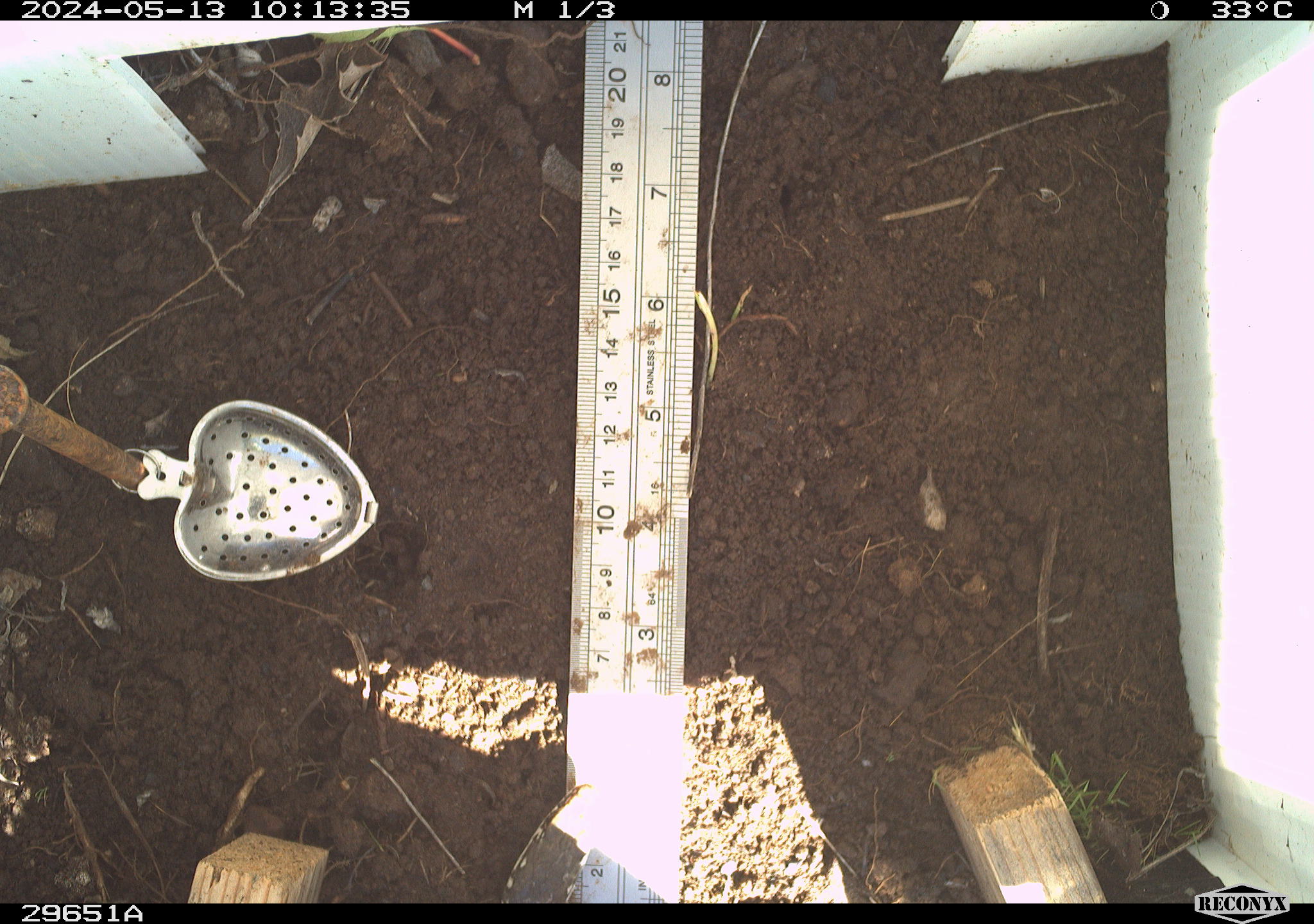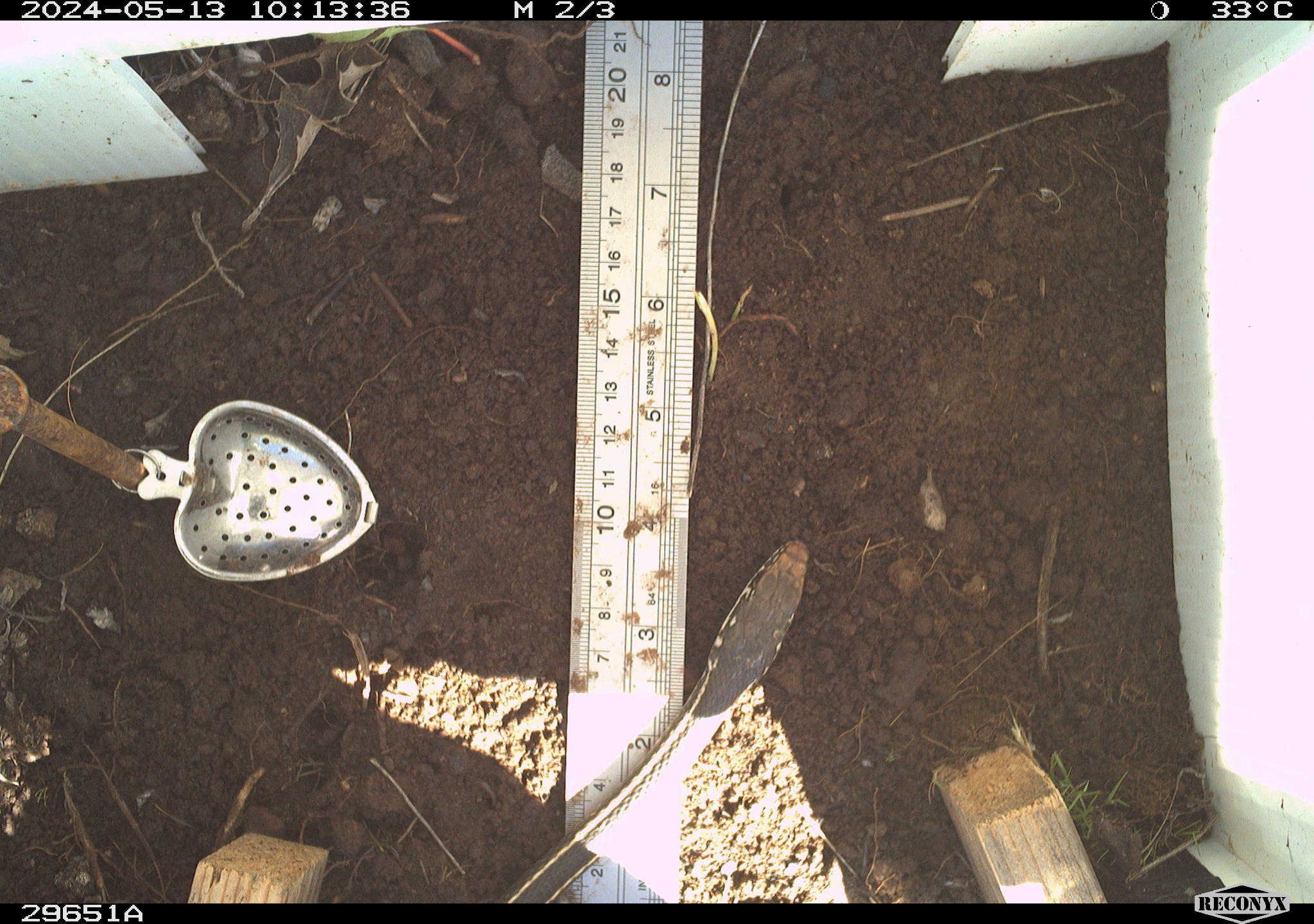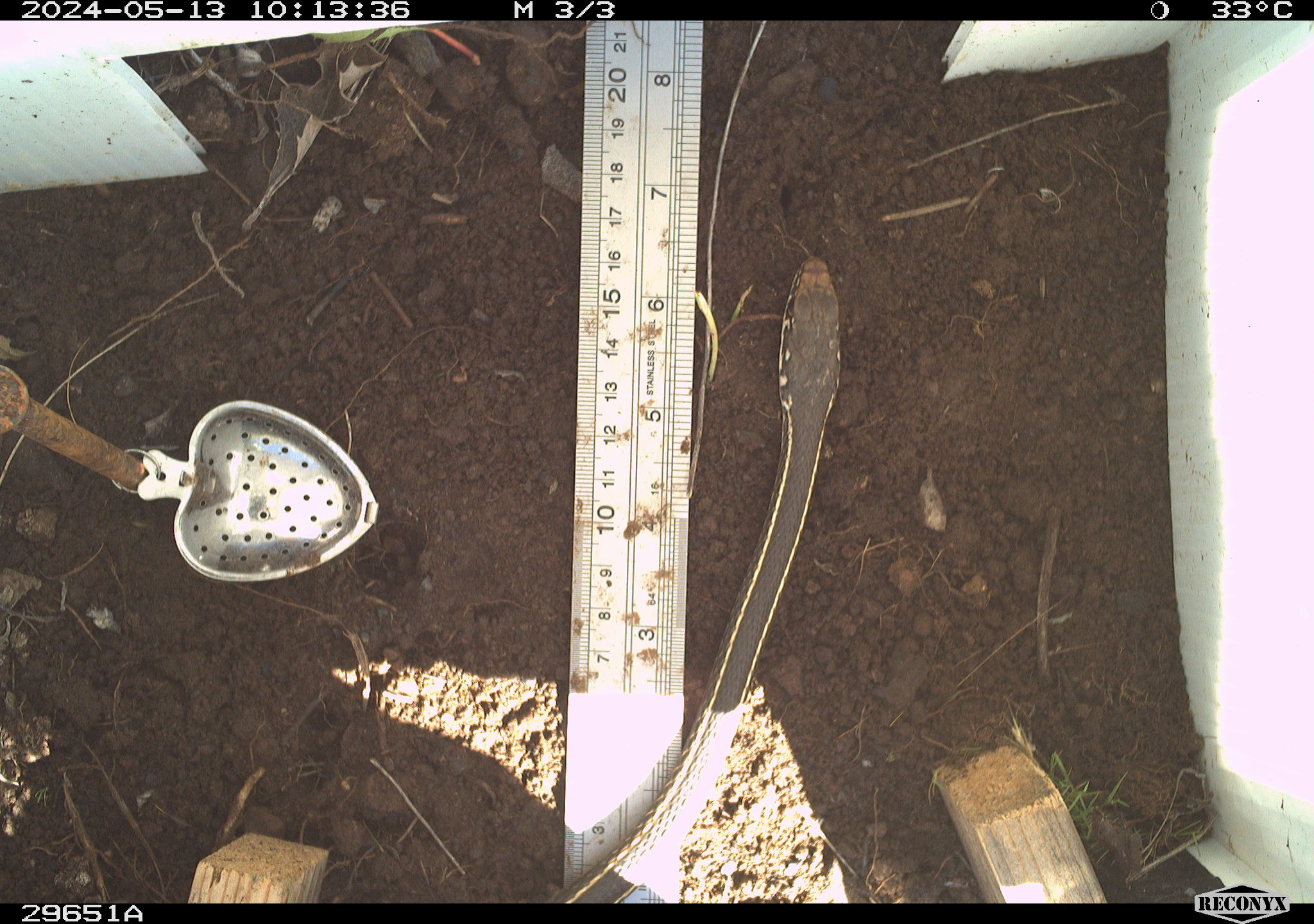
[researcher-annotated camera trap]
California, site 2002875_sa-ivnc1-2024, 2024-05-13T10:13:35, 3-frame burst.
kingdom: Animalia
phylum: Chordata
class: Reptilia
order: Squamata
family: Colubridae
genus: Masticophis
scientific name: Masticophis lateralis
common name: striped racer